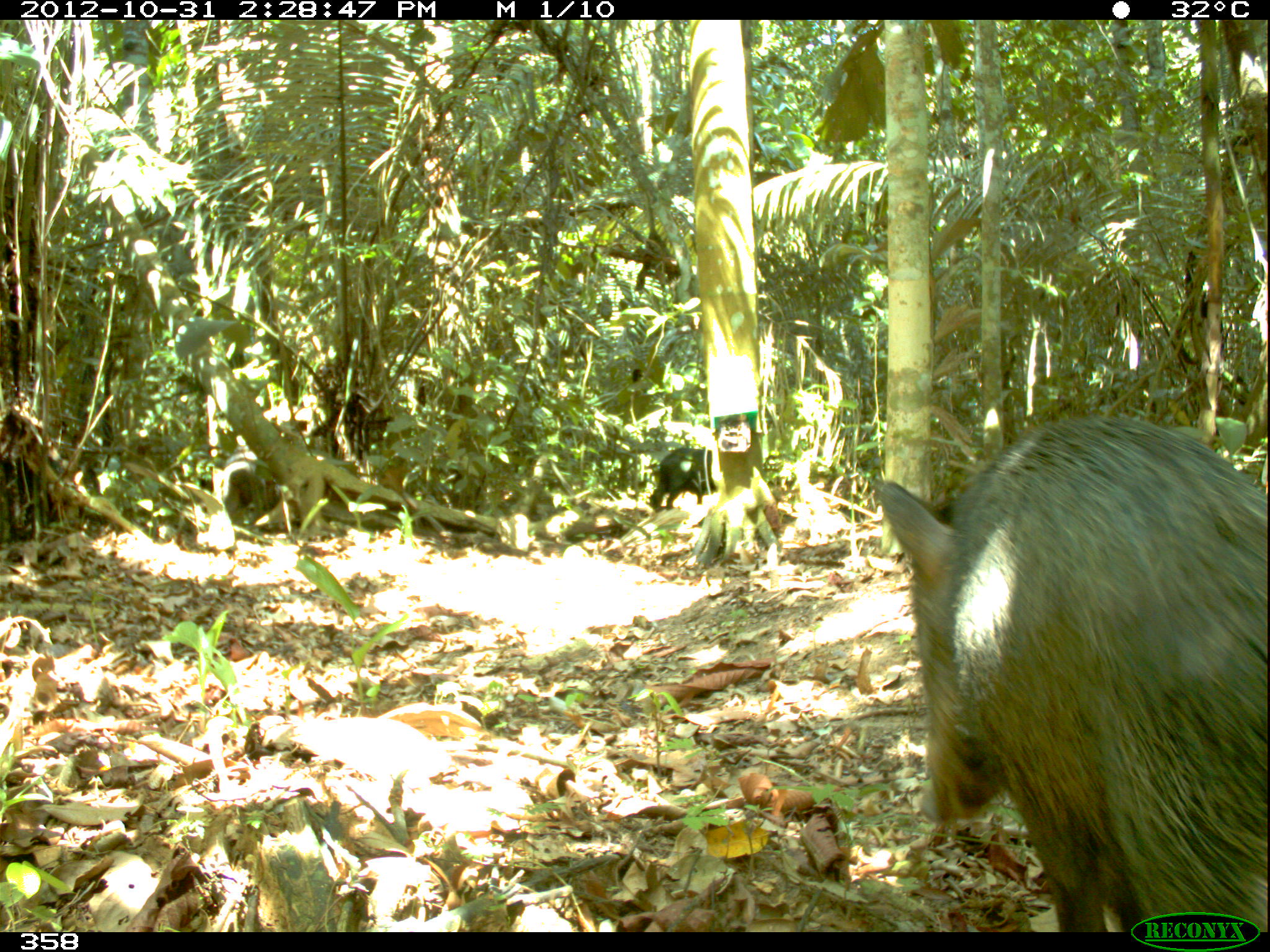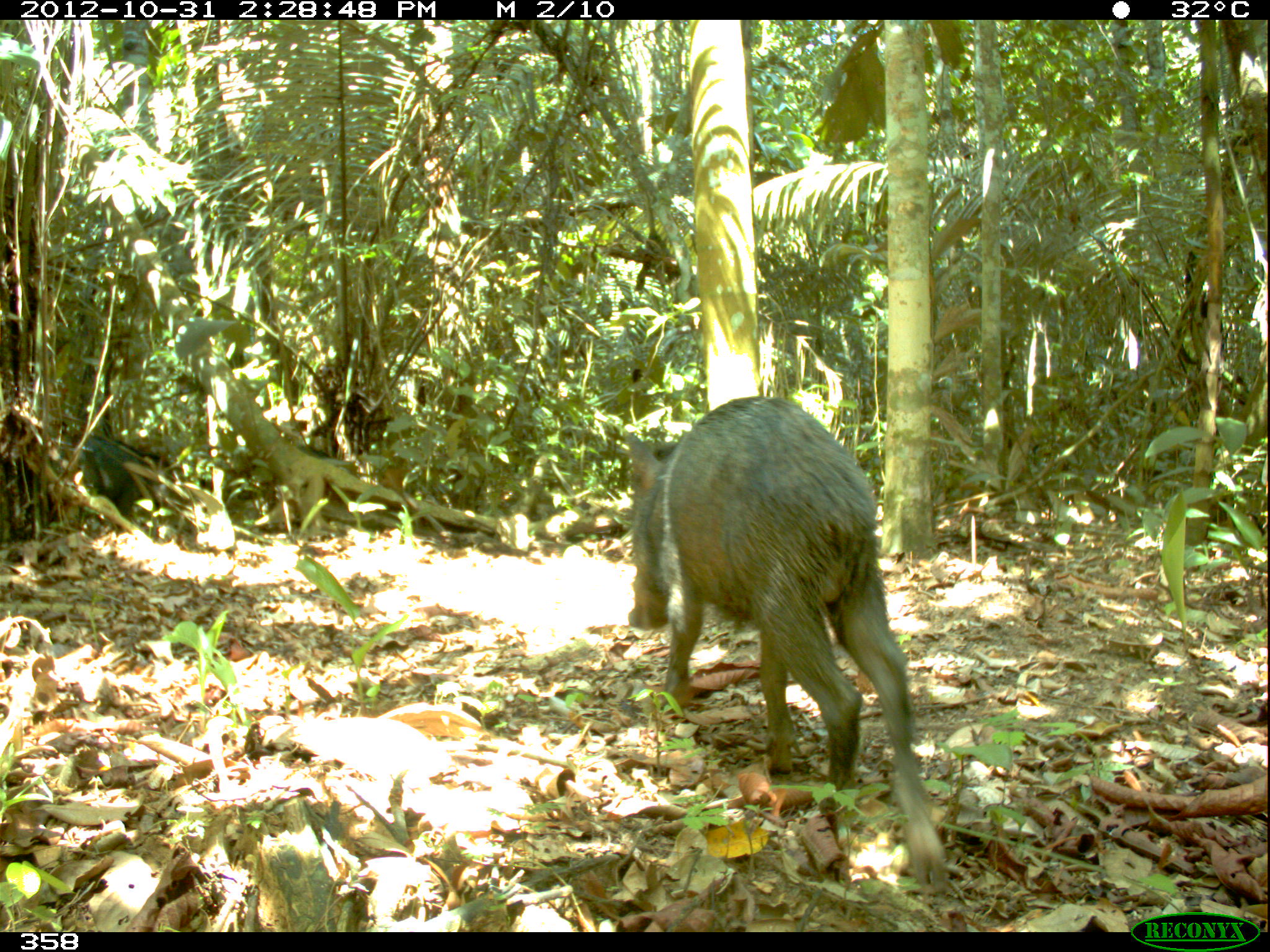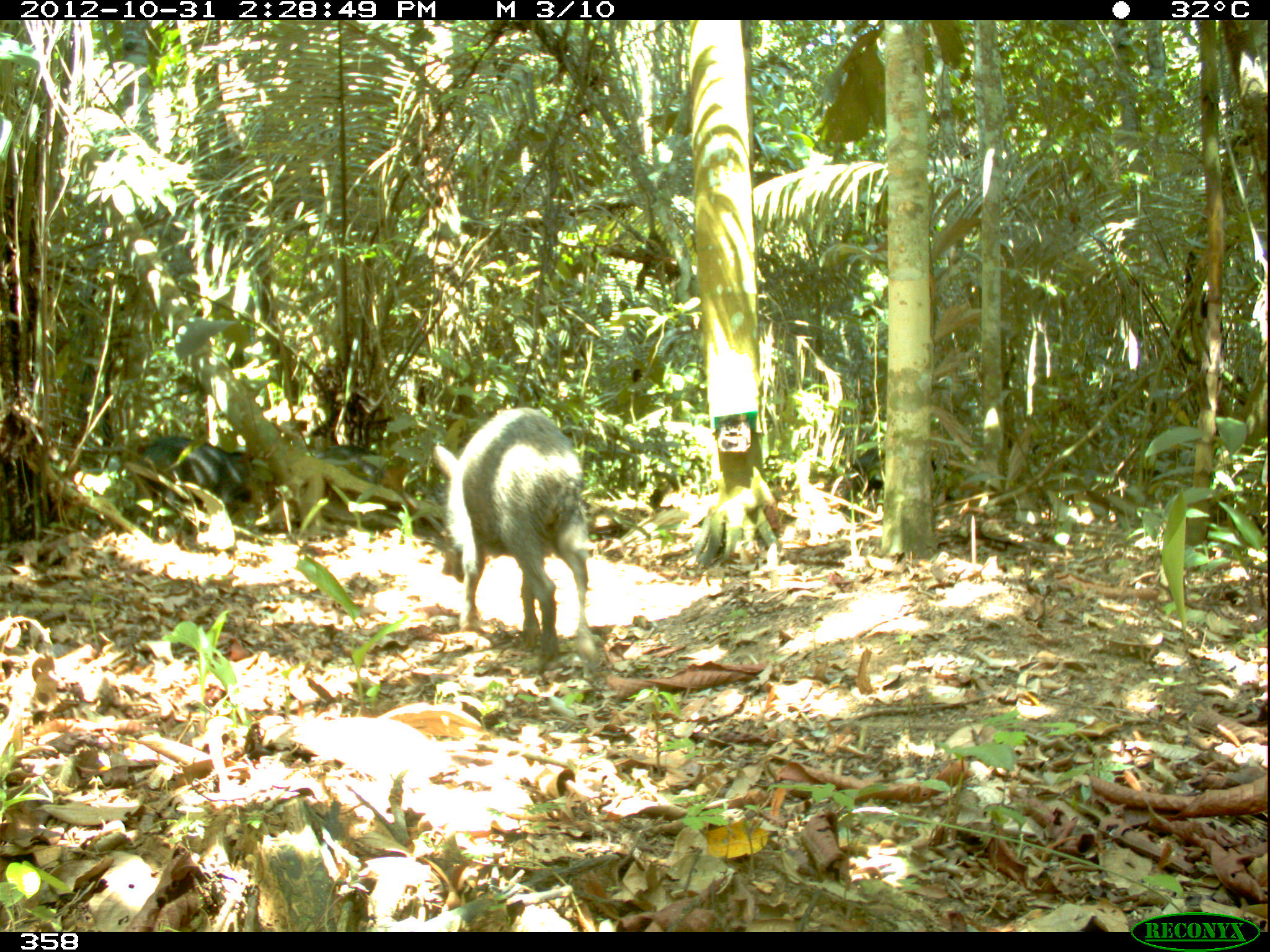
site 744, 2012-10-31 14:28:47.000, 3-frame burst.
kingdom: Animalia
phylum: Chordata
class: Mammalia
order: Artiodactyla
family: Tayassuidae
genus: Tayassu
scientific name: Tayassu pecari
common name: white-lipped peccary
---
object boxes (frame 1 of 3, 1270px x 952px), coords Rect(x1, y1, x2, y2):
tayassu pecari: Rect(876, 410, 1266, 932); Rect(649, 447, 718, 510)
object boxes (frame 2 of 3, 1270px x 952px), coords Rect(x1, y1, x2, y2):
tayassu pecari: Rect(622, 393, 948, 892); Rect(45, 424, 178, 517)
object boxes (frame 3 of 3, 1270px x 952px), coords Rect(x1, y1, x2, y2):
tayassu pecari: Rect(433, 406, 599, 670); Rect(140, 436, 255, 514); Rect(309, 443, 382, 486)